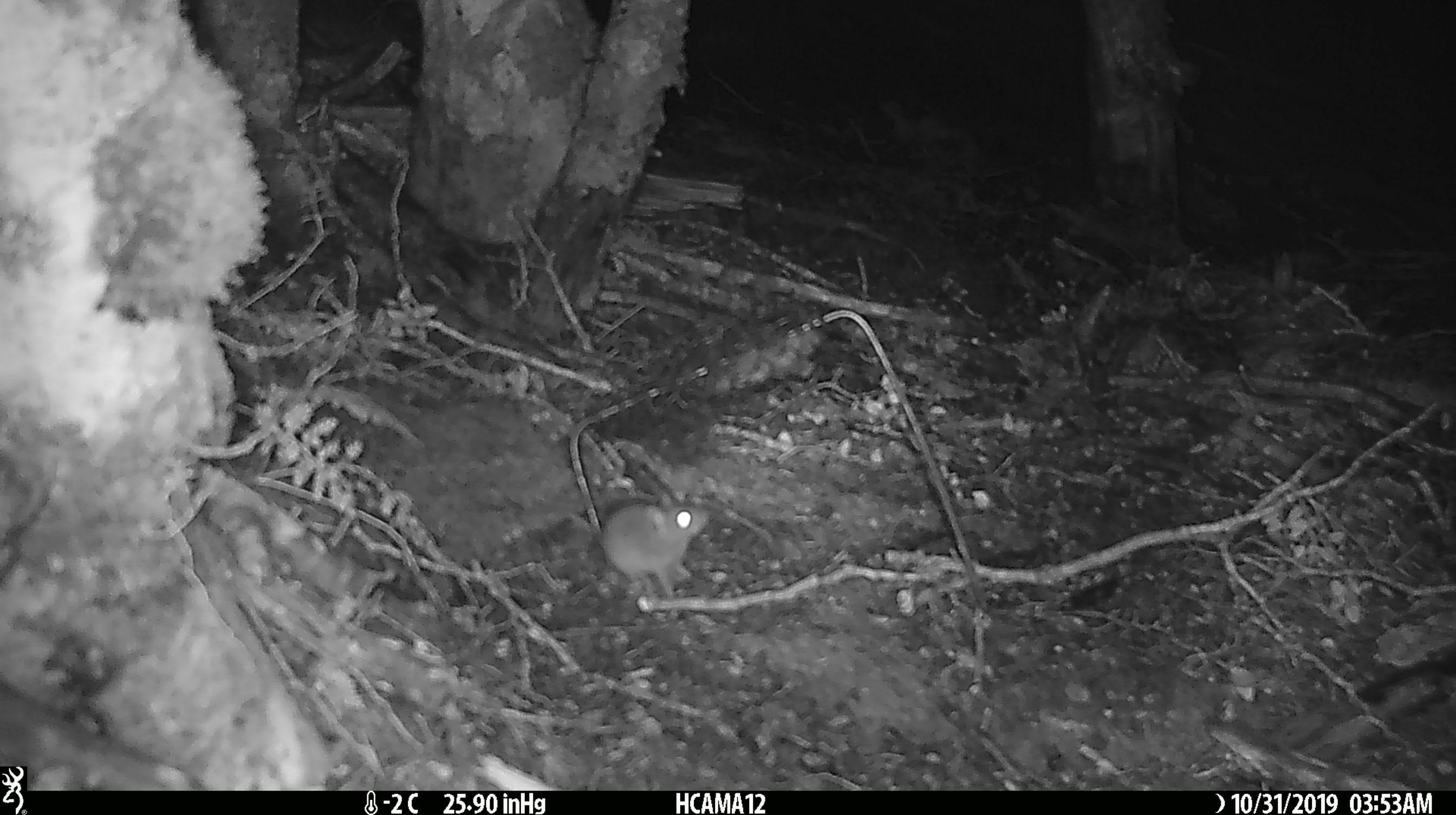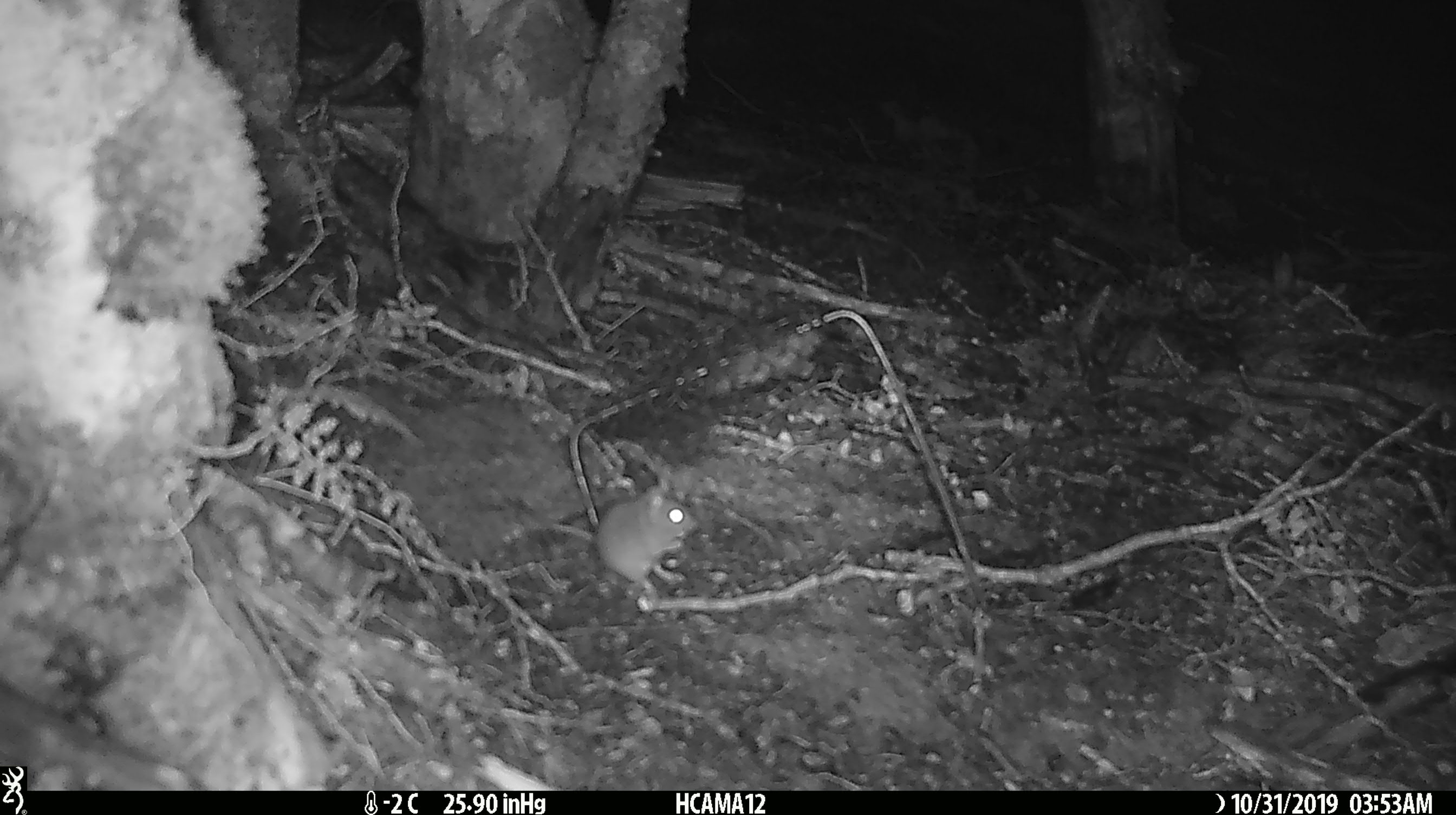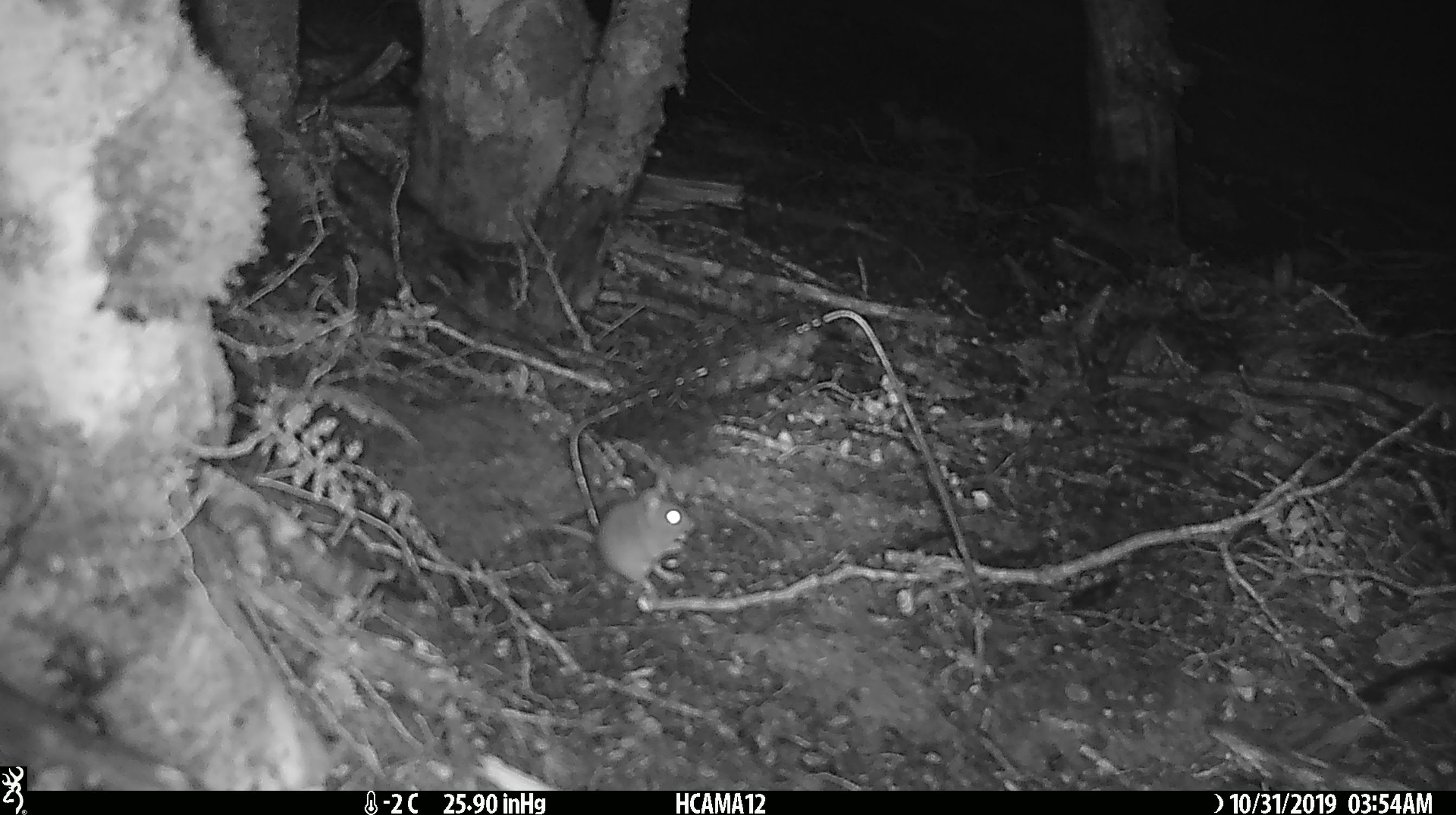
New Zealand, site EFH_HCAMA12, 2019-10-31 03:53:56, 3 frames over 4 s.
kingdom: Animalia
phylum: Chordata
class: Mammalia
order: Rodentia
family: Muridae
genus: Mus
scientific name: Mus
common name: mouse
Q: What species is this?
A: Mouse (Mus).